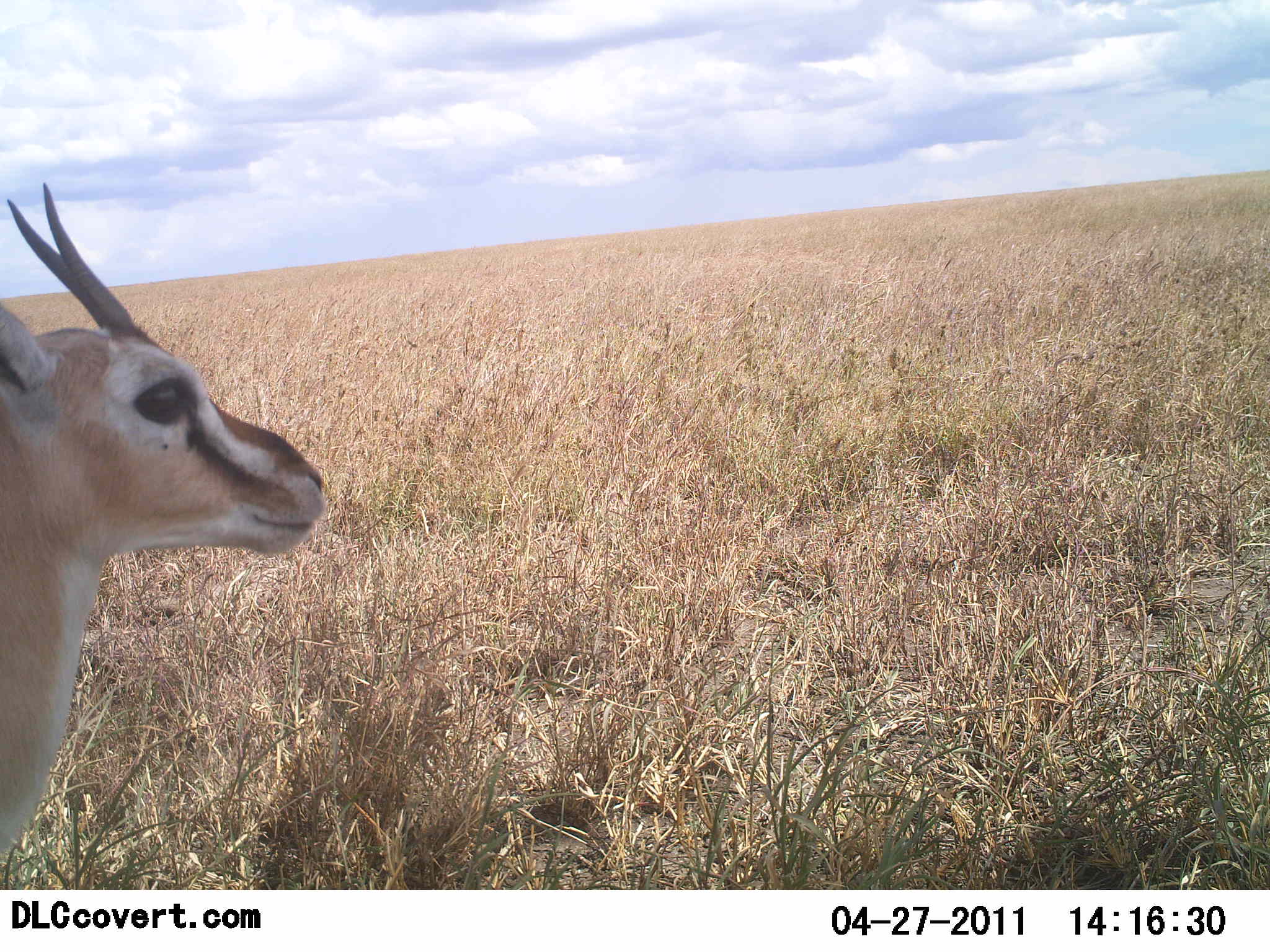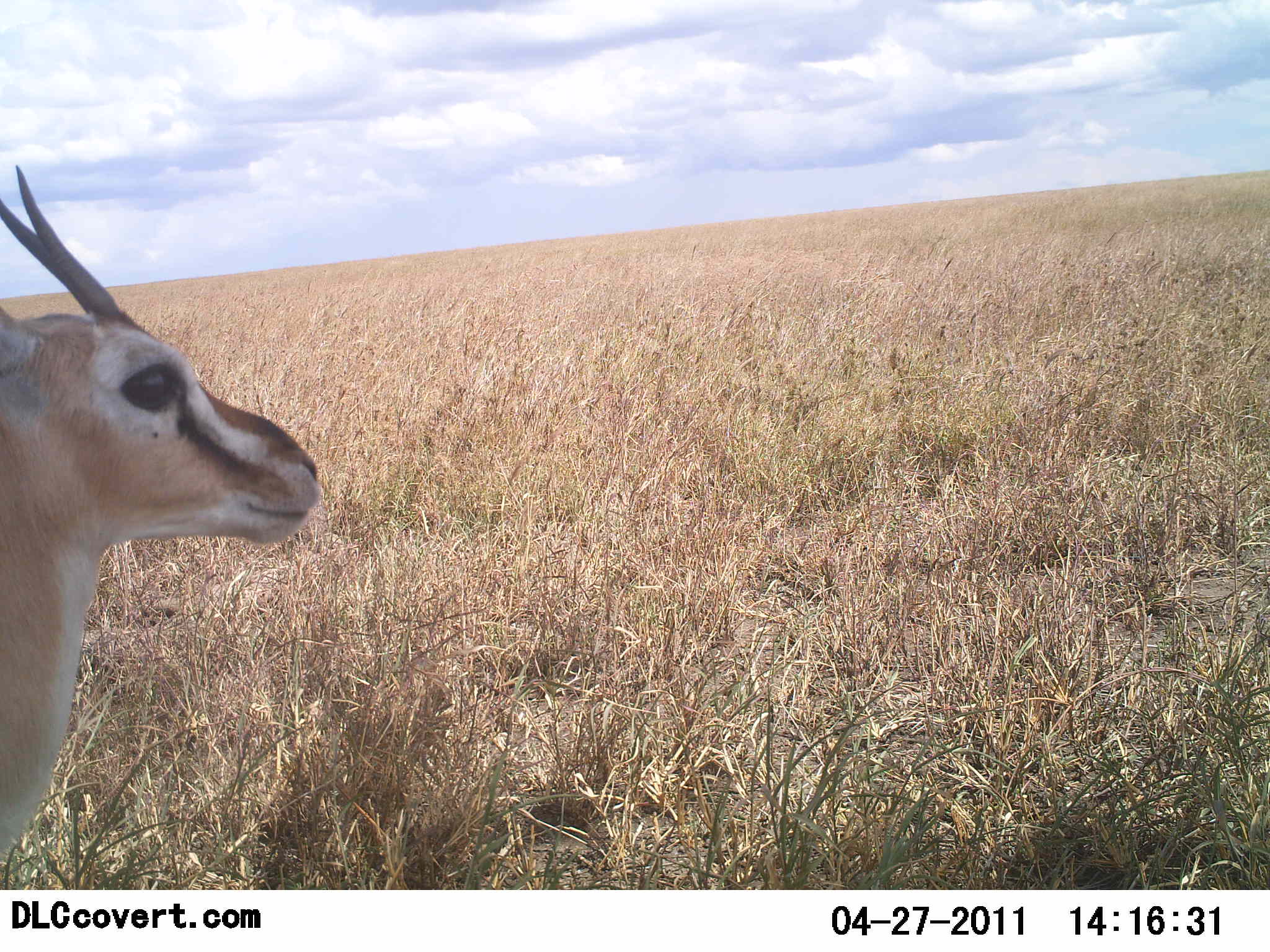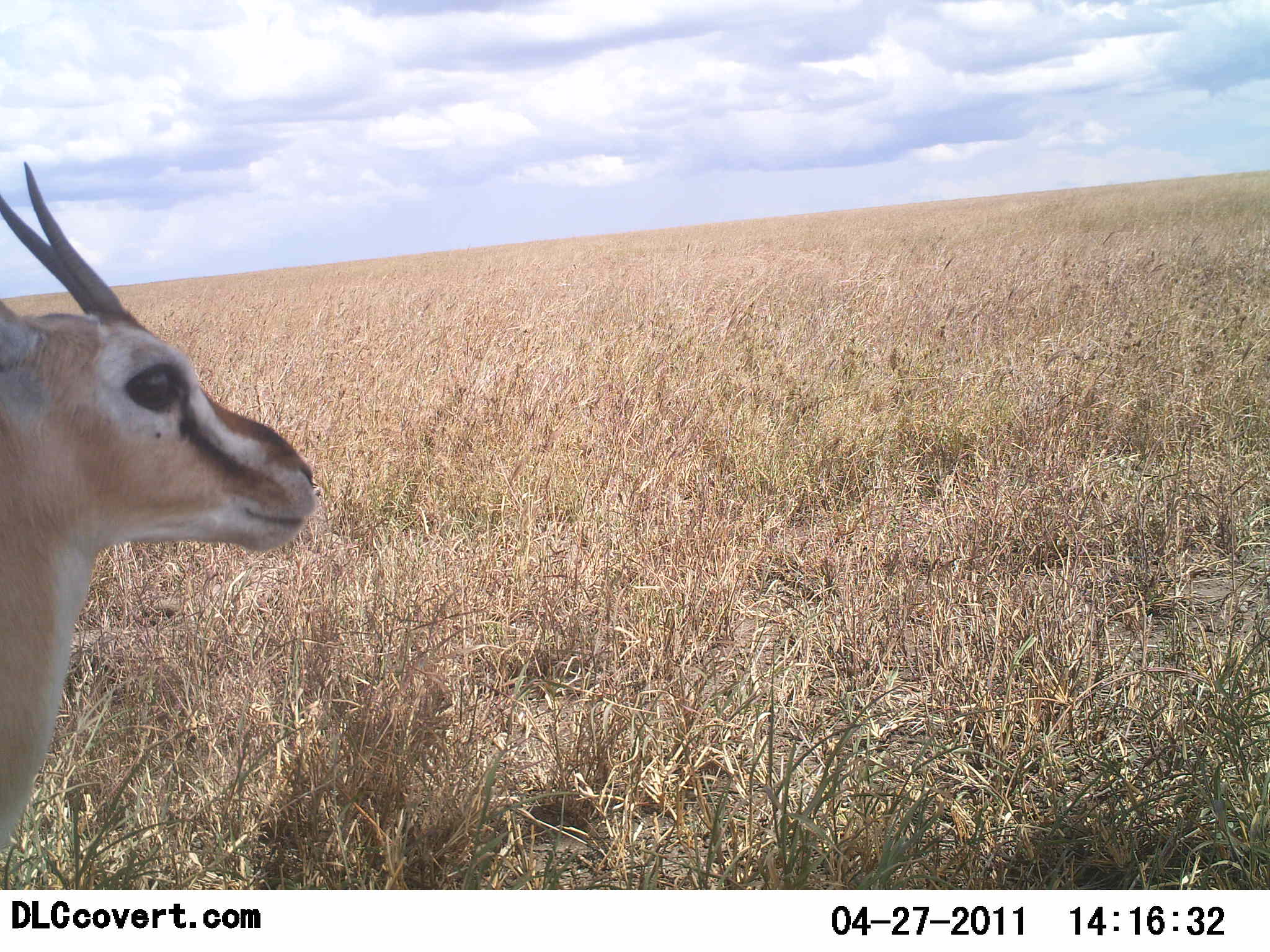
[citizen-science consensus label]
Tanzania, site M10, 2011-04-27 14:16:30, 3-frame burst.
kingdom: Animalia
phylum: Chordata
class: Mammalia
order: Artiodactyla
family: Bovidae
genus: Eudorcas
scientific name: Eudorcas thomsonii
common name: thomson's gazelle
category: gazellethomsons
Gazellethomsons (thomson's gazelle) (Eudorcas thomsonii), count 1. Behavior (volunteer vote fractions): standing 90%, resting 10%, moving 0%, interacting 0%. Young present (vote fraction): 0%. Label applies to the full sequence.